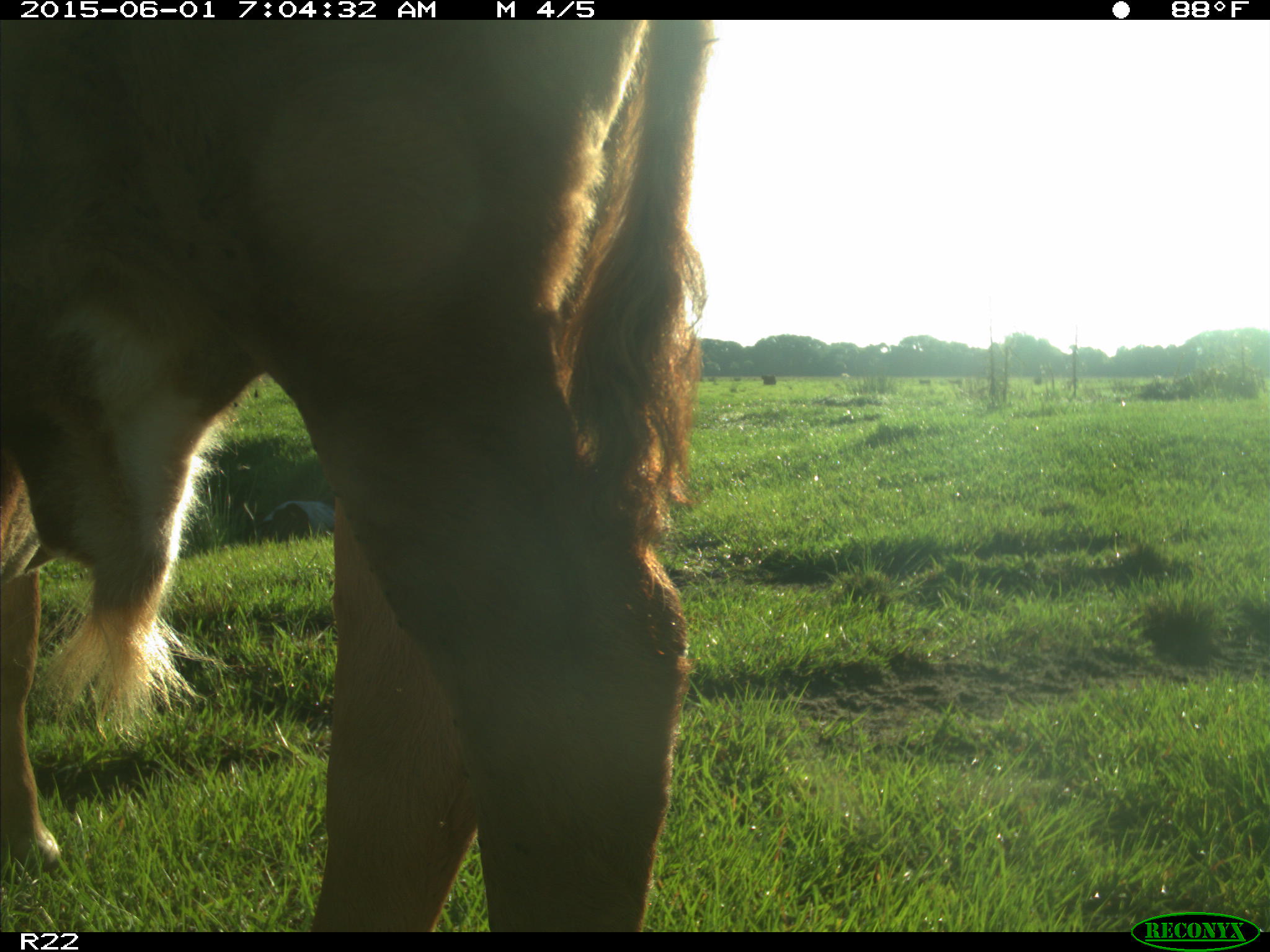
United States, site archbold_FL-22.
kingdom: Animalia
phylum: Chordata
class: Mammalia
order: Artiodactyla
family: Bovidae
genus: Bos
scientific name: Bos taurus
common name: domestic cow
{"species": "Bos taurus (domestic cow)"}